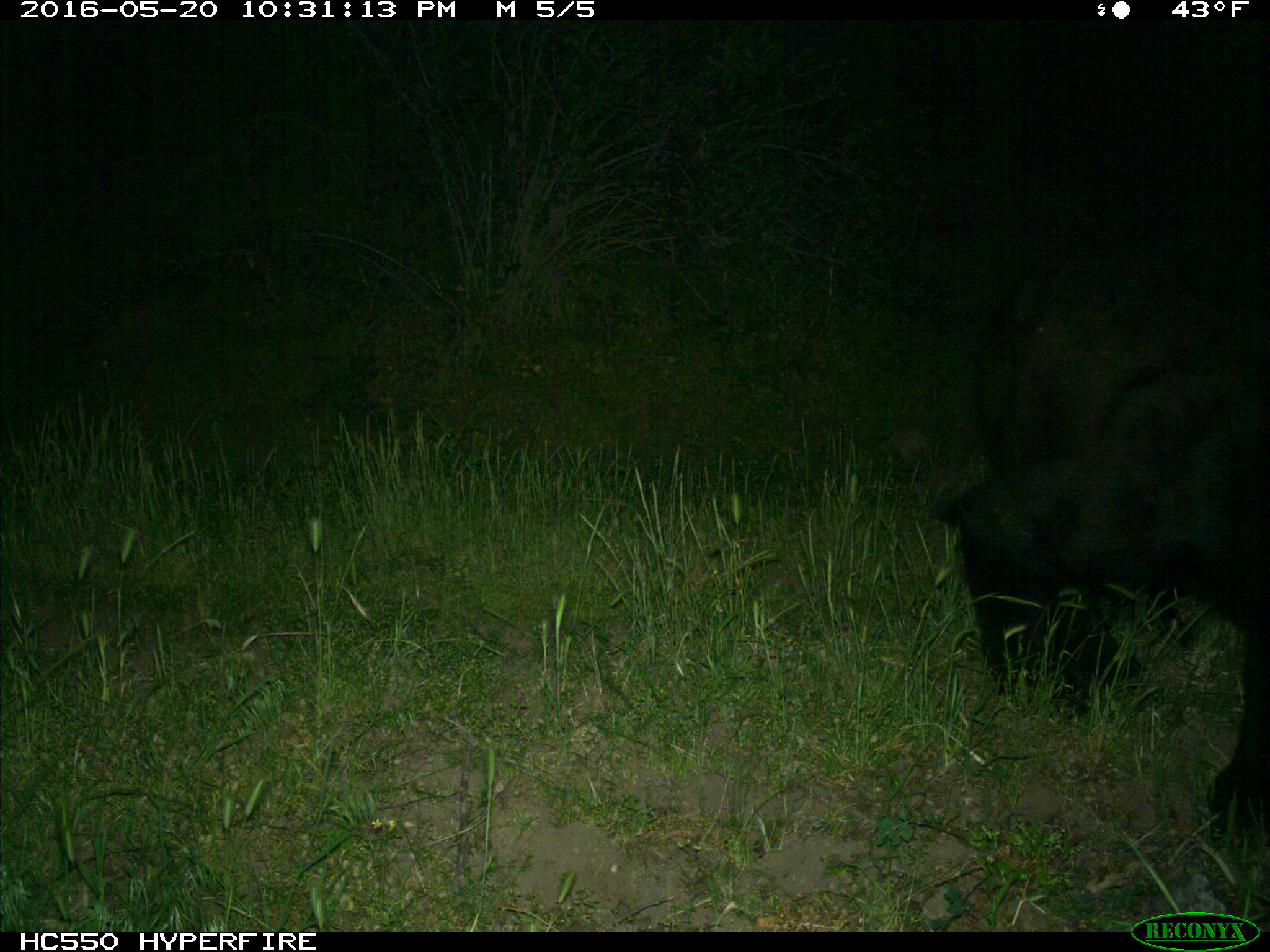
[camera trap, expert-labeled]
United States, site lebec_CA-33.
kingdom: Animalia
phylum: Chordata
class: Mammalia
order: Carnivora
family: Ursidae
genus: Ursus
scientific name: Ursus americanus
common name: american black bear